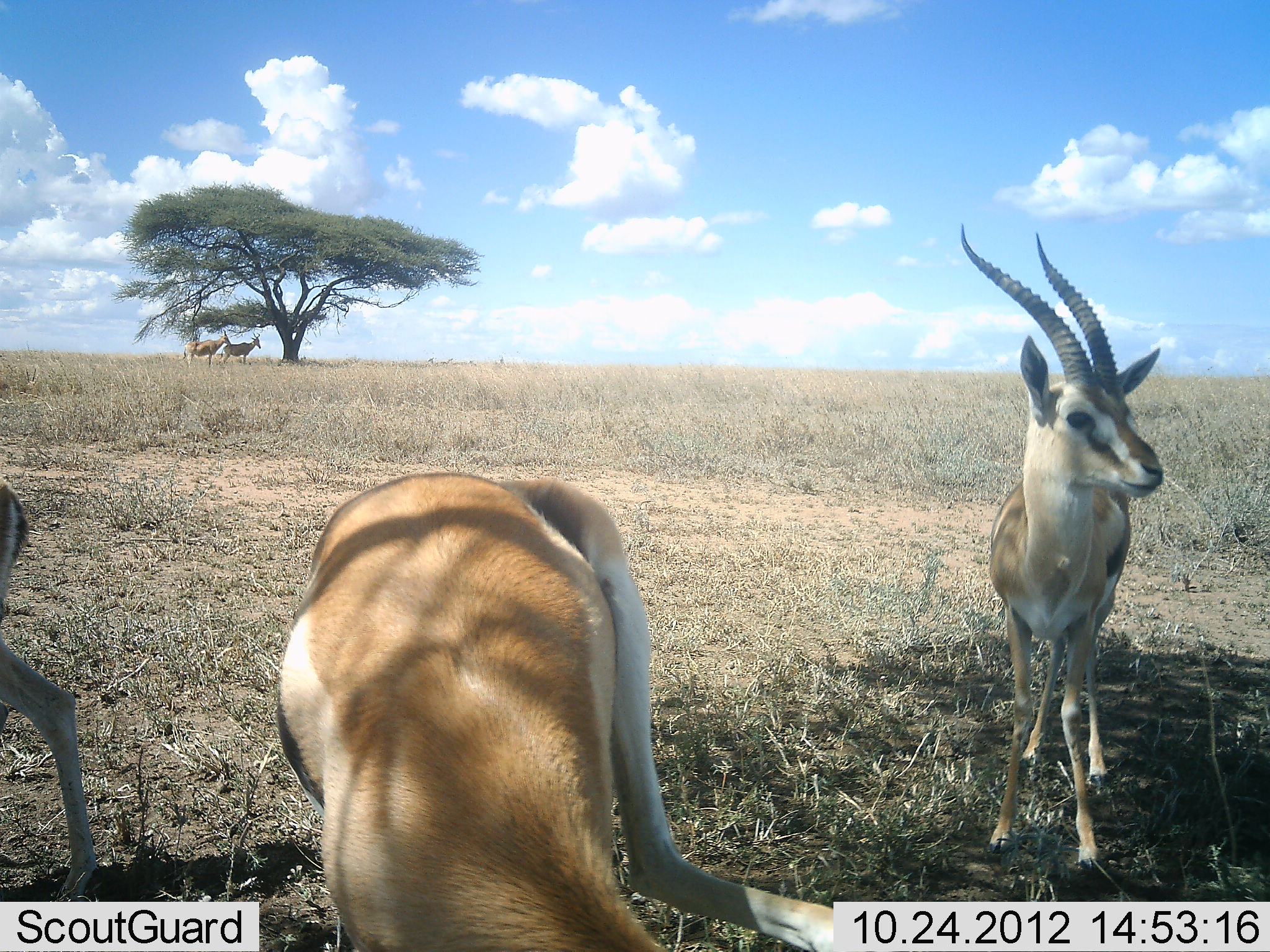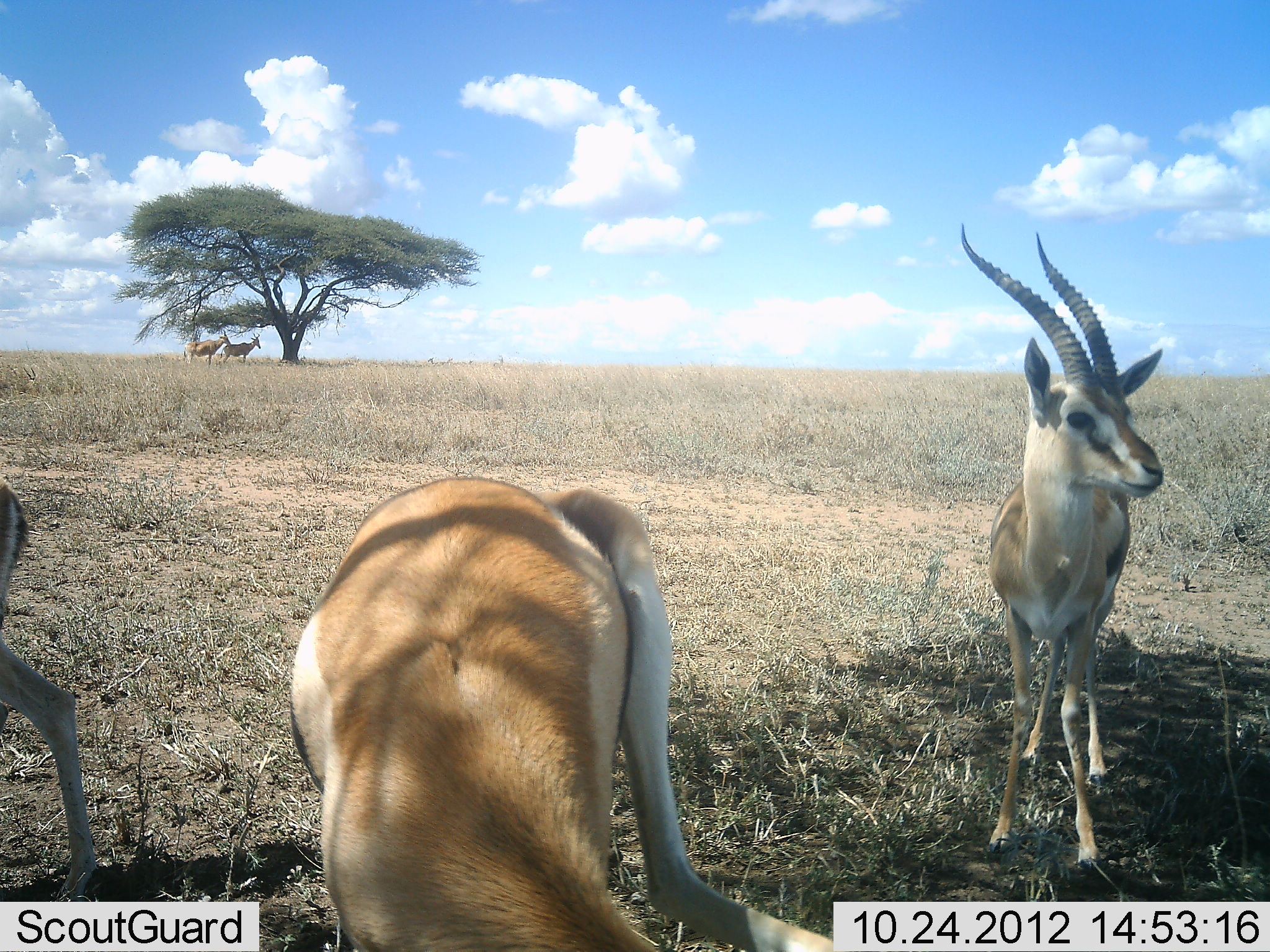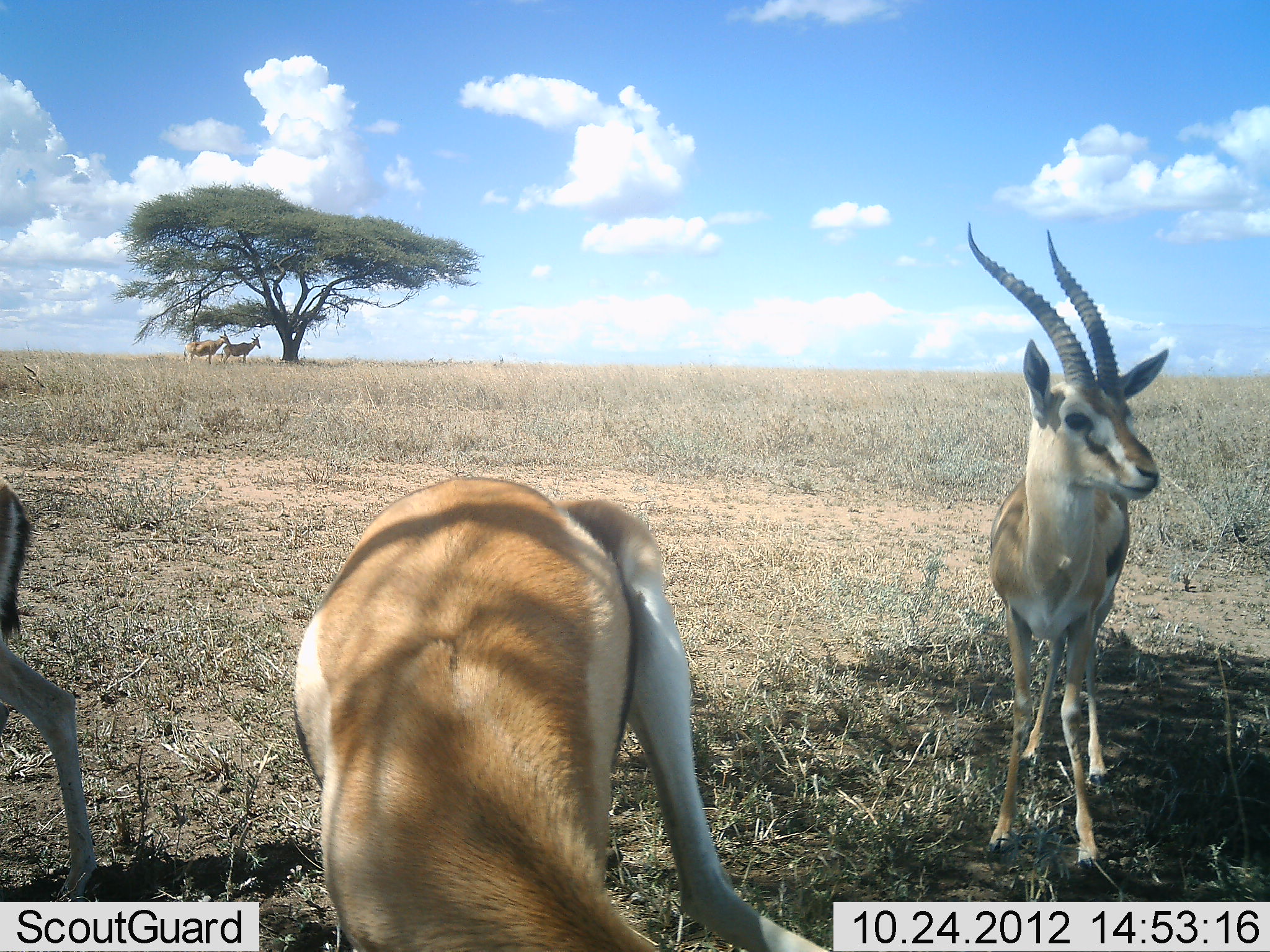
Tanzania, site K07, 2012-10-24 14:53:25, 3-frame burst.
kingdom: Animalia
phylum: Chordata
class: Mammalia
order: Artiodactyla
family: Bovidae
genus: Eudorcas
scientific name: Eudorcas thomsonii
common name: thomson's gazelle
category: gazellethomsons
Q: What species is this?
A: Gazellethomsons (thomson's gazelle) (Eudorcas thomsonii).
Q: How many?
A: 3.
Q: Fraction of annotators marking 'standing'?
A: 86%.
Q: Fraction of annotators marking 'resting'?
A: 7%.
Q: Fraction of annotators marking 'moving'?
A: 21%.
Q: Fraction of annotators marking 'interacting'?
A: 0%.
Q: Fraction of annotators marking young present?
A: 0%.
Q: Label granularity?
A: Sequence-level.